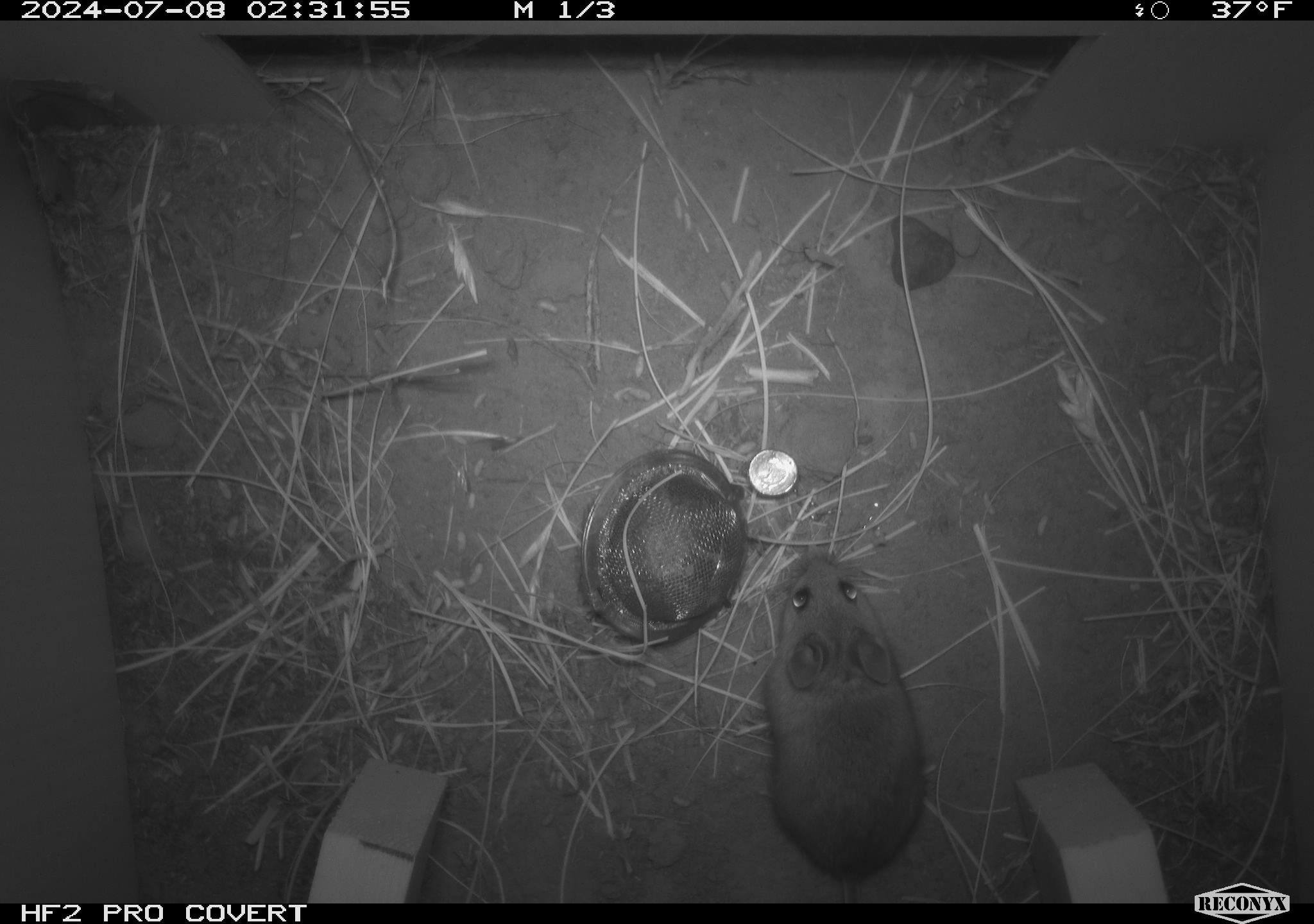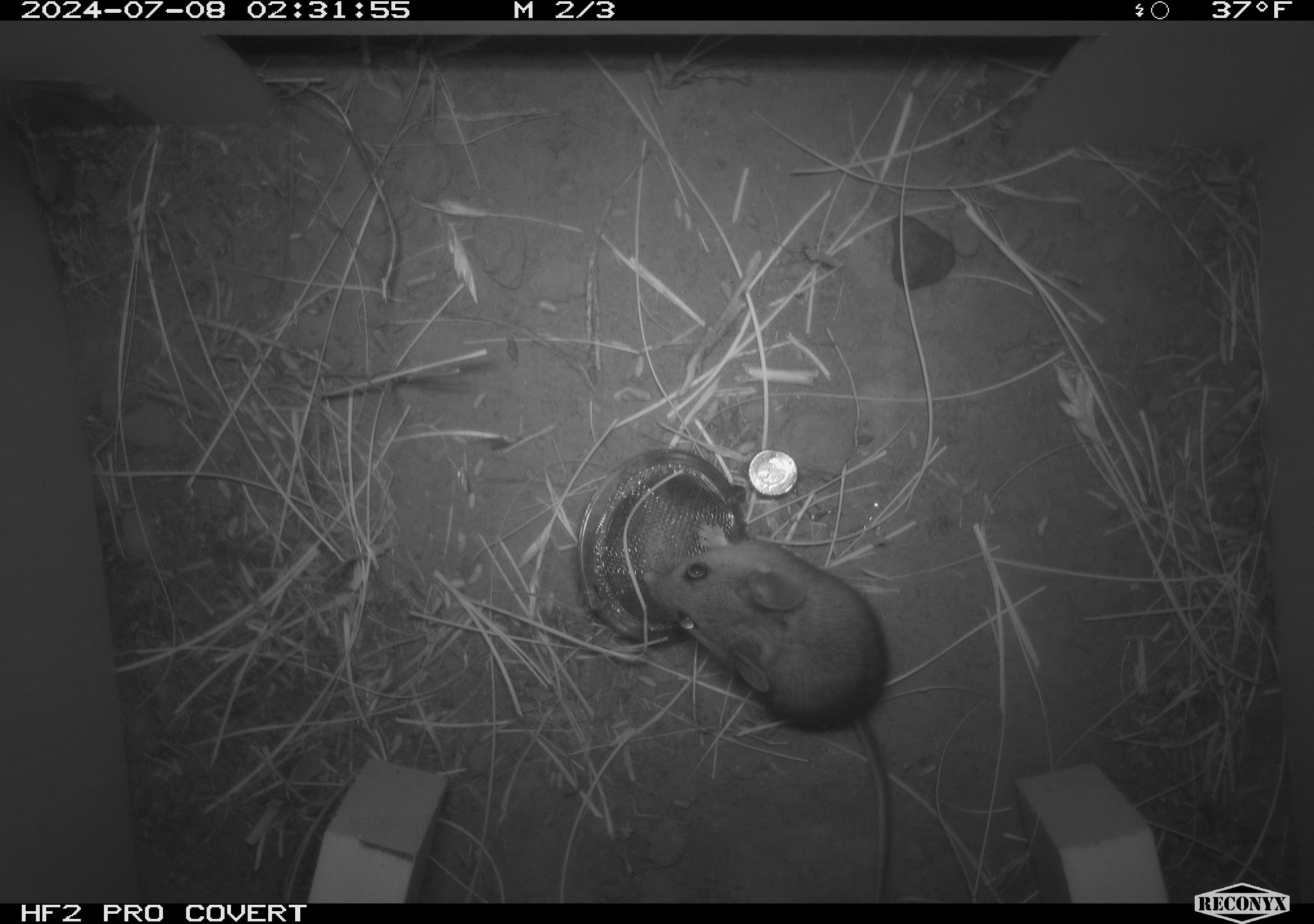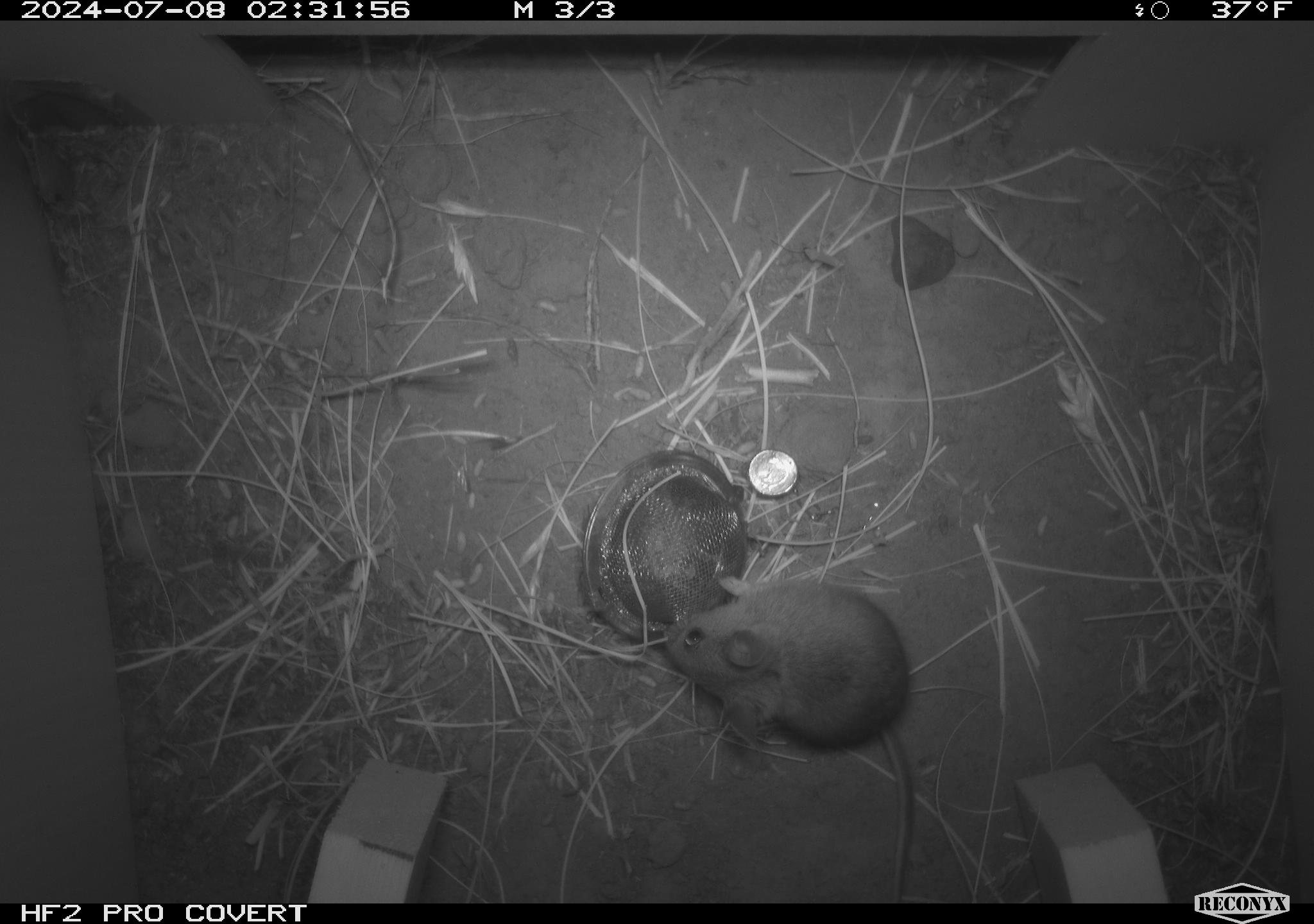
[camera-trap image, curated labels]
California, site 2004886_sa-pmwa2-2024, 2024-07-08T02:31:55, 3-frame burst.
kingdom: Animalia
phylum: Chordata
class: Mammalia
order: Rodentia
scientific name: Rodentia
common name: mouse species